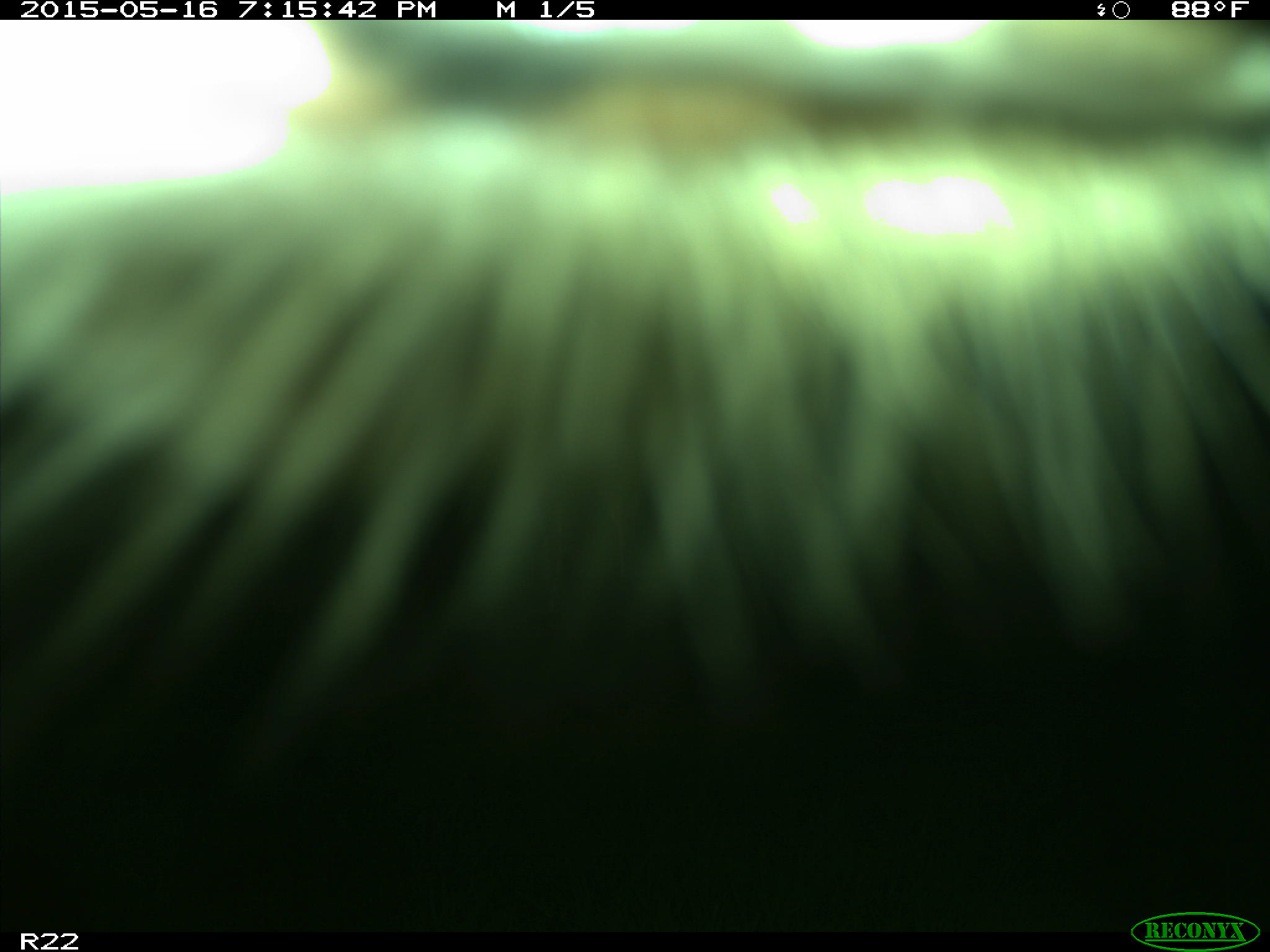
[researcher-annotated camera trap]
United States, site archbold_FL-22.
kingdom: Animalia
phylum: Chordata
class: Mammalia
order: Artiodactyla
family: Bovidae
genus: Bos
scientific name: Bos taurus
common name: domestic cow